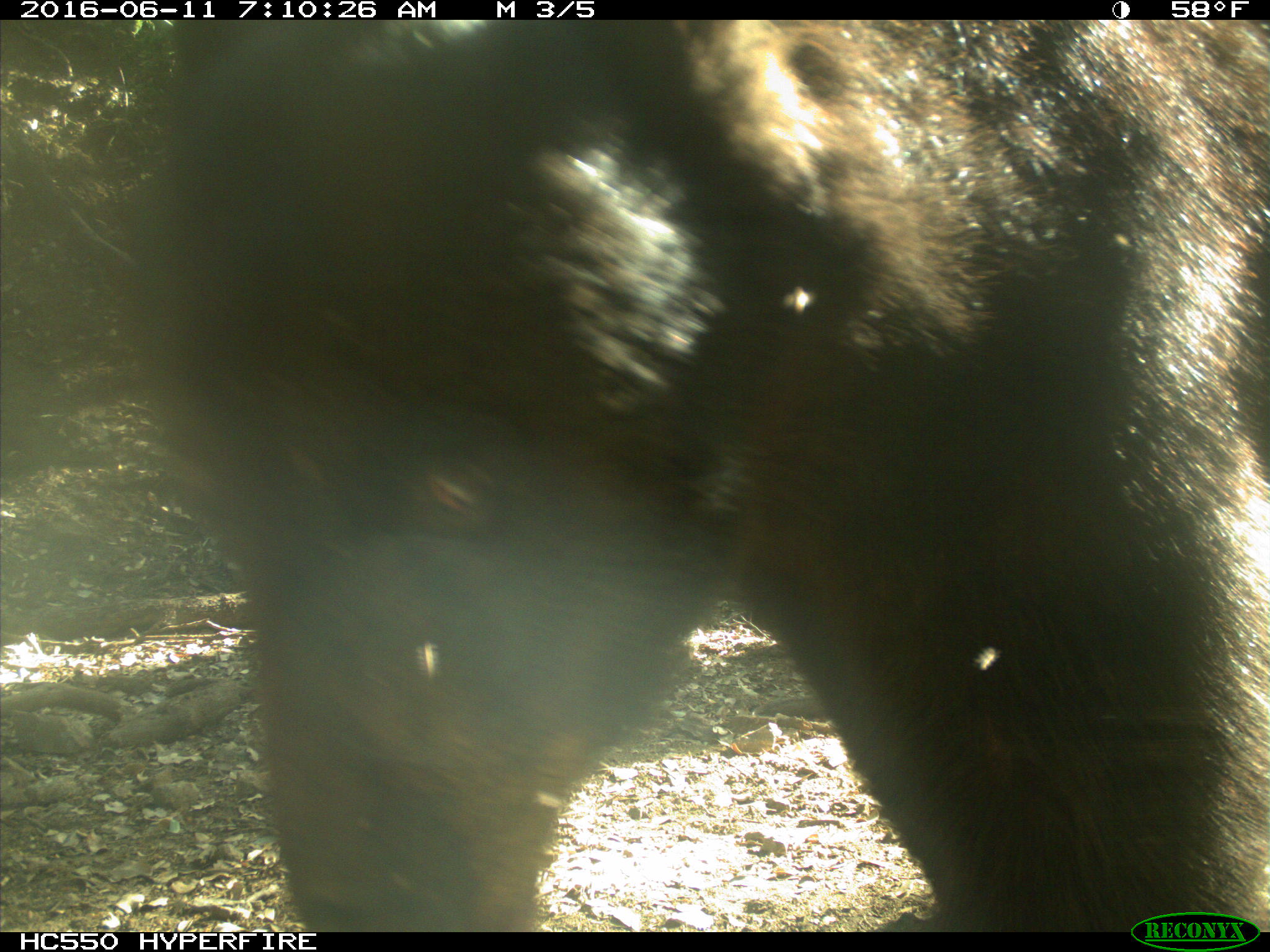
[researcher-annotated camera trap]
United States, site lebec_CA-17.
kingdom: Animalia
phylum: Chordata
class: Mammalia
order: Carnivora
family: Ursidae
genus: Ursus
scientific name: Ursus americanus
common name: american black bear